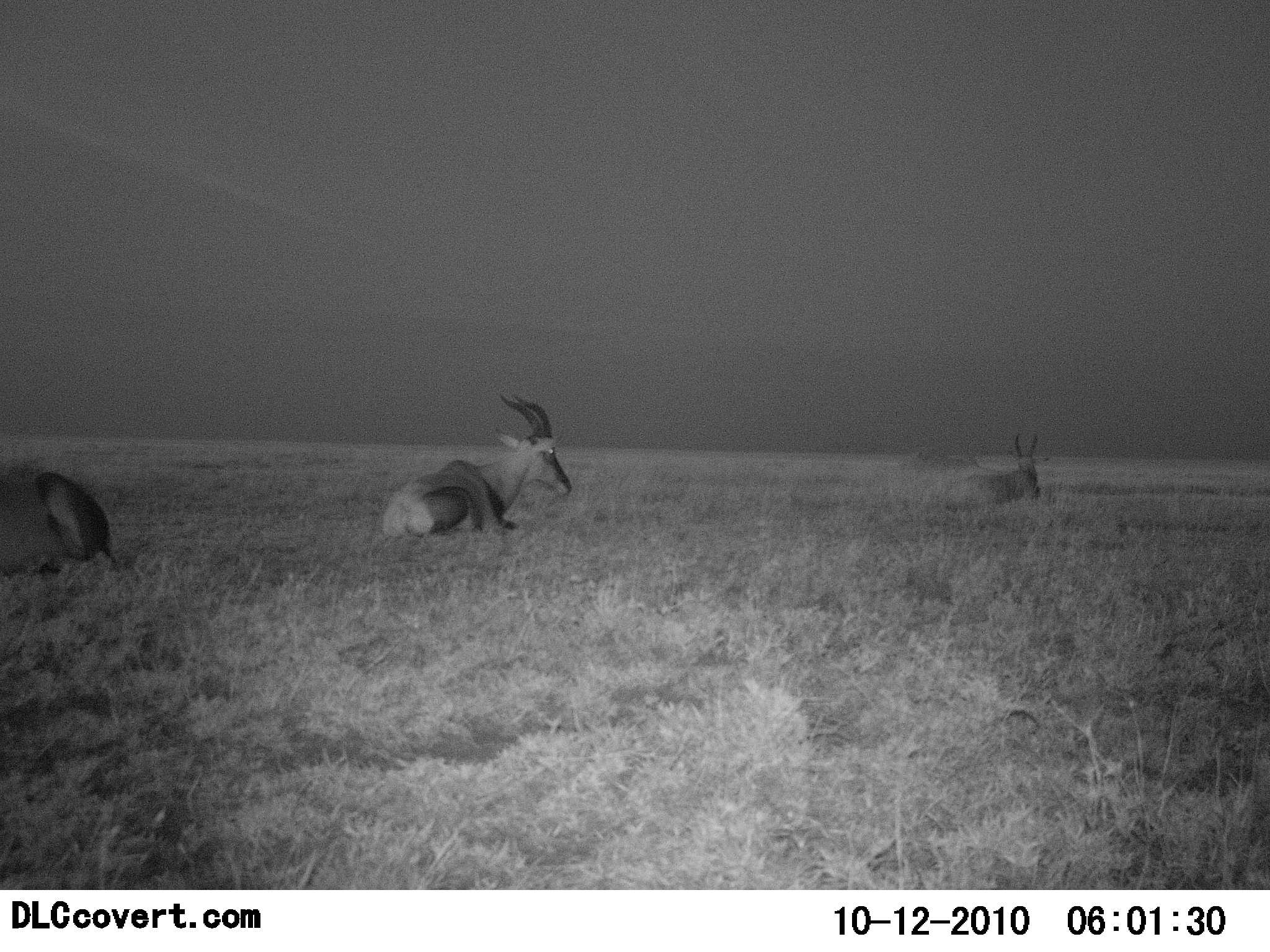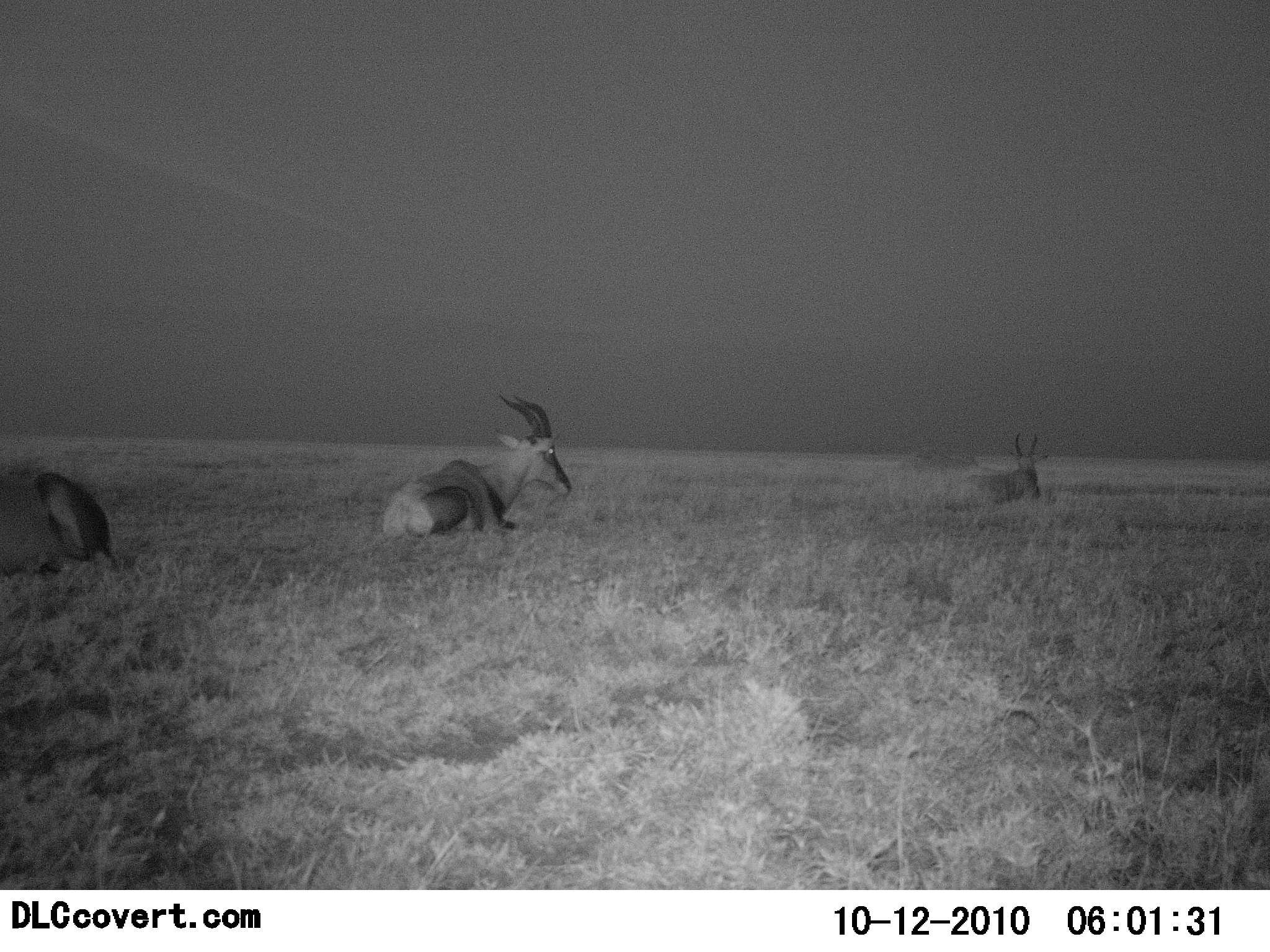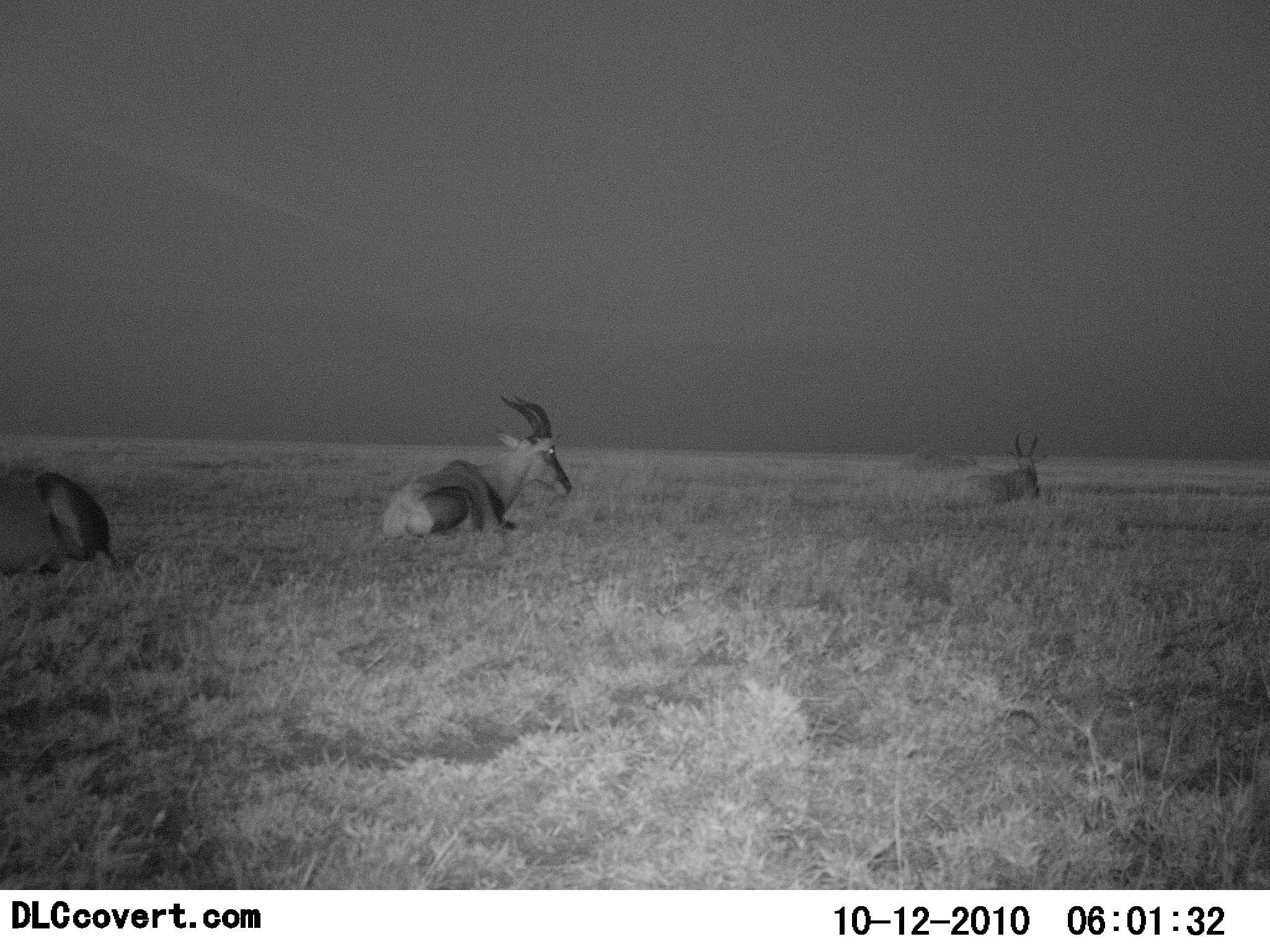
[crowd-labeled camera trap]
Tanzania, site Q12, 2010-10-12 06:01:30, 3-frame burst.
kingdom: Animalia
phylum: Chordata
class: Mammalia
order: Artiodactyla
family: Bovidae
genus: Damaliscus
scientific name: Damaliscus lunatus jimela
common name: topi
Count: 3.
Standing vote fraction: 9%.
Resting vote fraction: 91%.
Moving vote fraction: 0%.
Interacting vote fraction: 0%.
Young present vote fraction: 0%.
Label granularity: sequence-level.